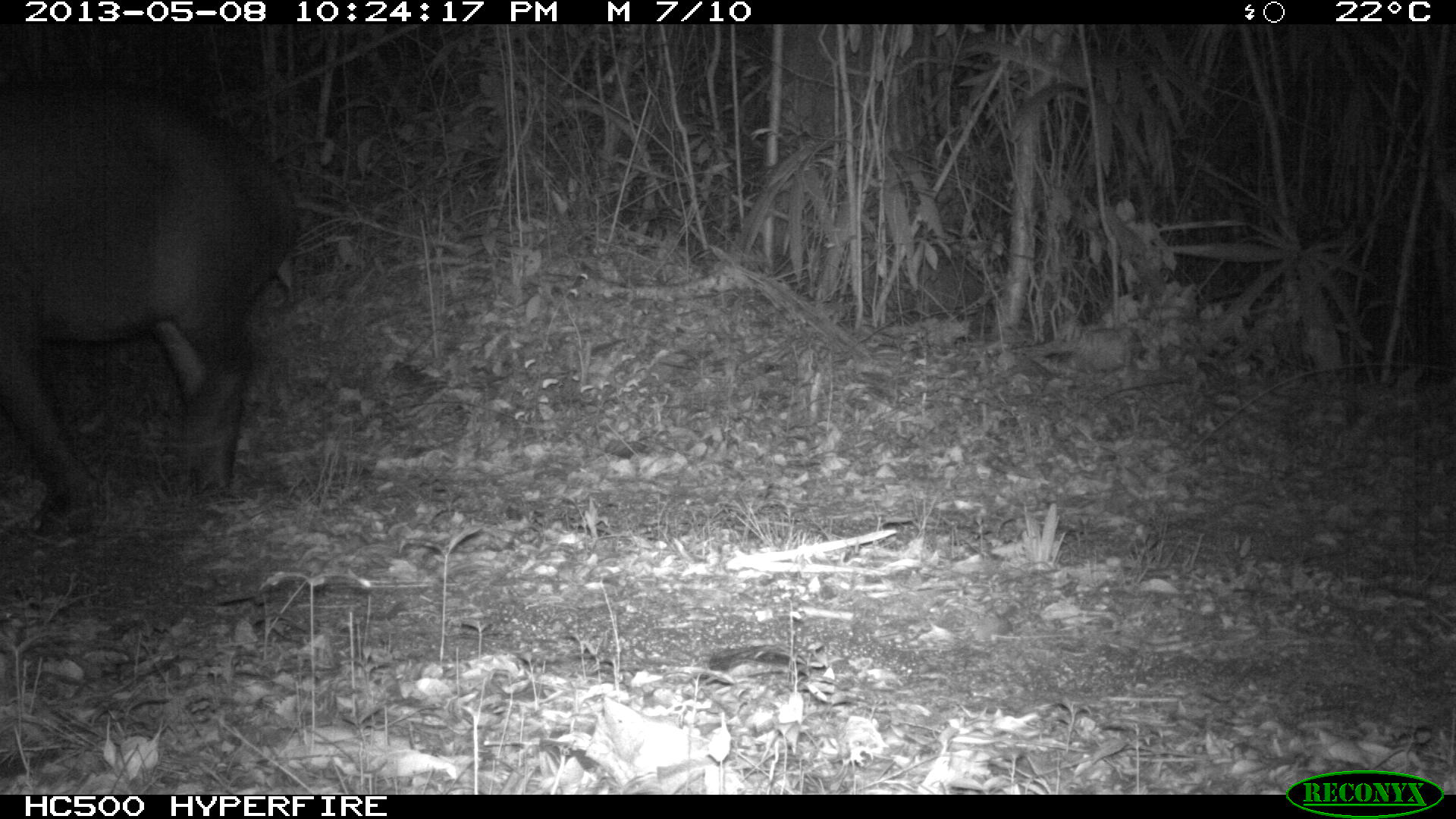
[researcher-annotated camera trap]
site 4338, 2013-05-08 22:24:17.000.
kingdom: Animalia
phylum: Chordata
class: Mammalia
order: Perissodactyla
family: Tapiridae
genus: Tapirus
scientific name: Tapirus bairdii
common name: baird's tapir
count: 1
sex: female